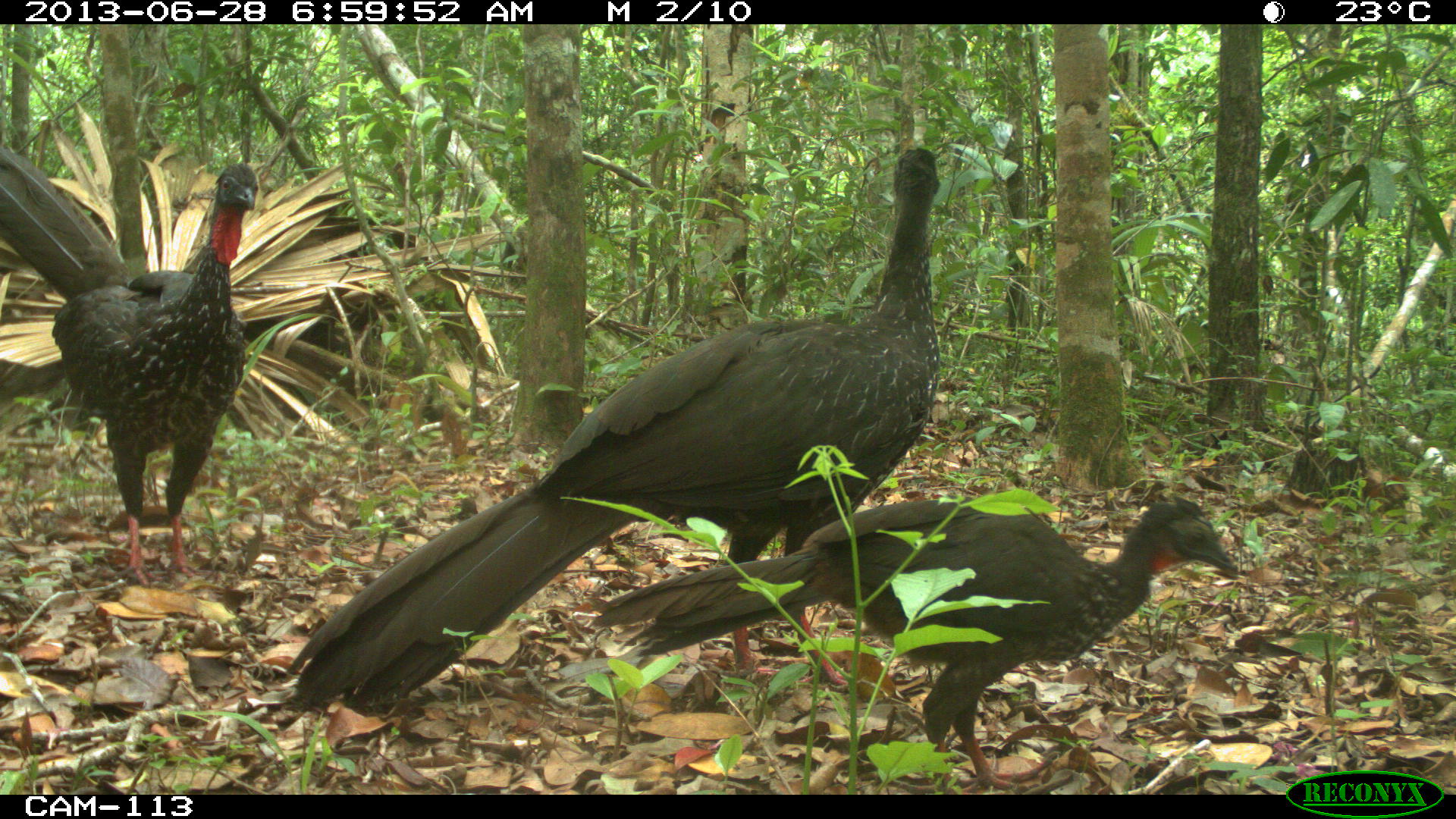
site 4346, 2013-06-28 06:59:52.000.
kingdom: Animalia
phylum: Chordata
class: Aves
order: Galliformes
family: Cracidae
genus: Penelope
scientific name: Penelope purpurascens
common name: crested guan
Penelope purpurascens (crested guan), count 4.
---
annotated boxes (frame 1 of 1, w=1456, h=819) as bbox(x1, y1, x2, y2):
penelope purpurascens: bbox(278, 143, 942, 719); bbox(589, 491, 1240, 794); bbox(0, 144, 258, 588)